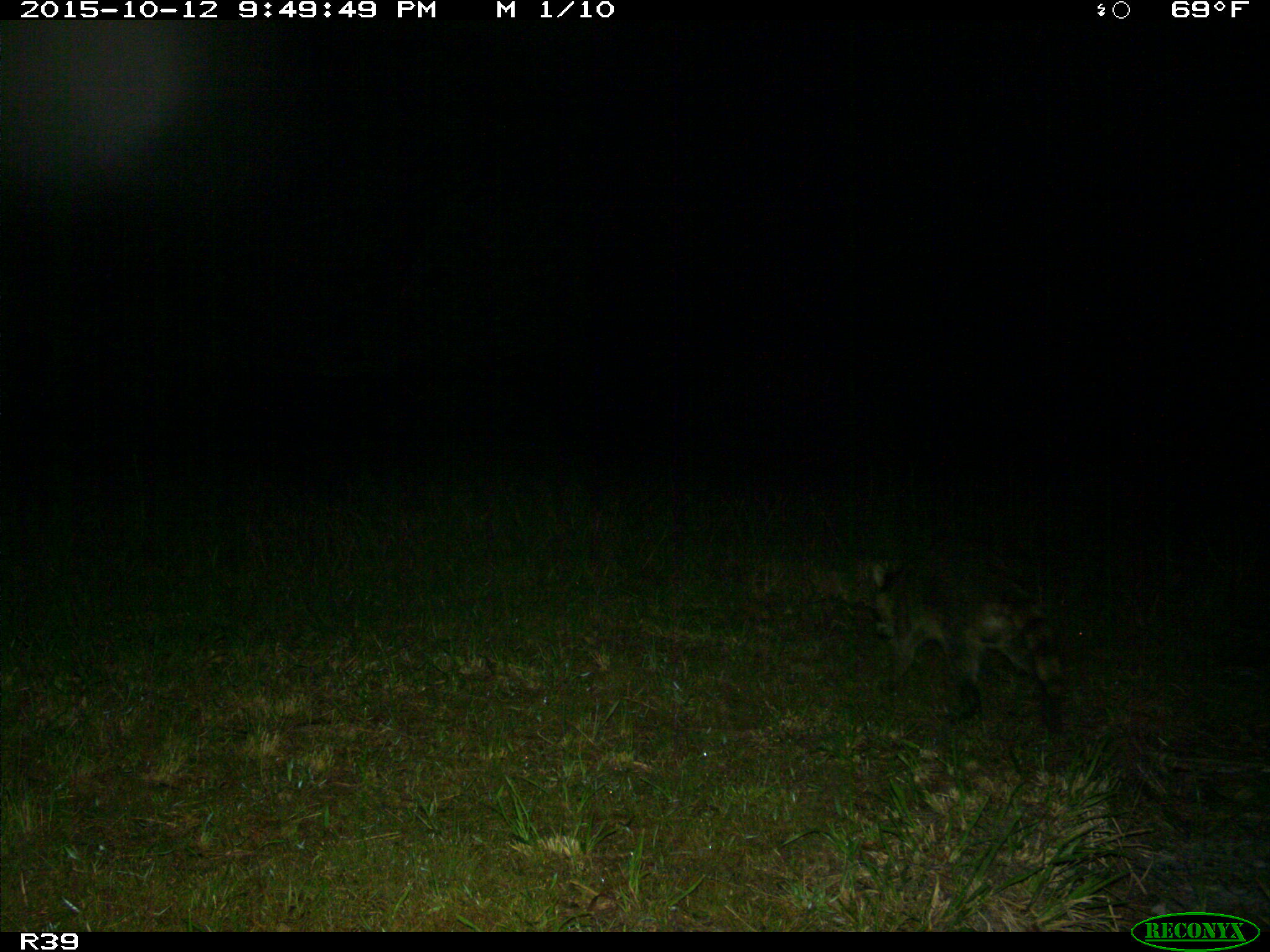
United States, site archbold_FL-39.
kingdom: Animalia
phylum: Chordata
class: Mammalia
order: Carnivora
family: Procyonidae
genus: Procyon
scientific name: Procyon lotor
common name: common raccoon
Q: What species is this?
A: Procyon lotor (common raccoon).